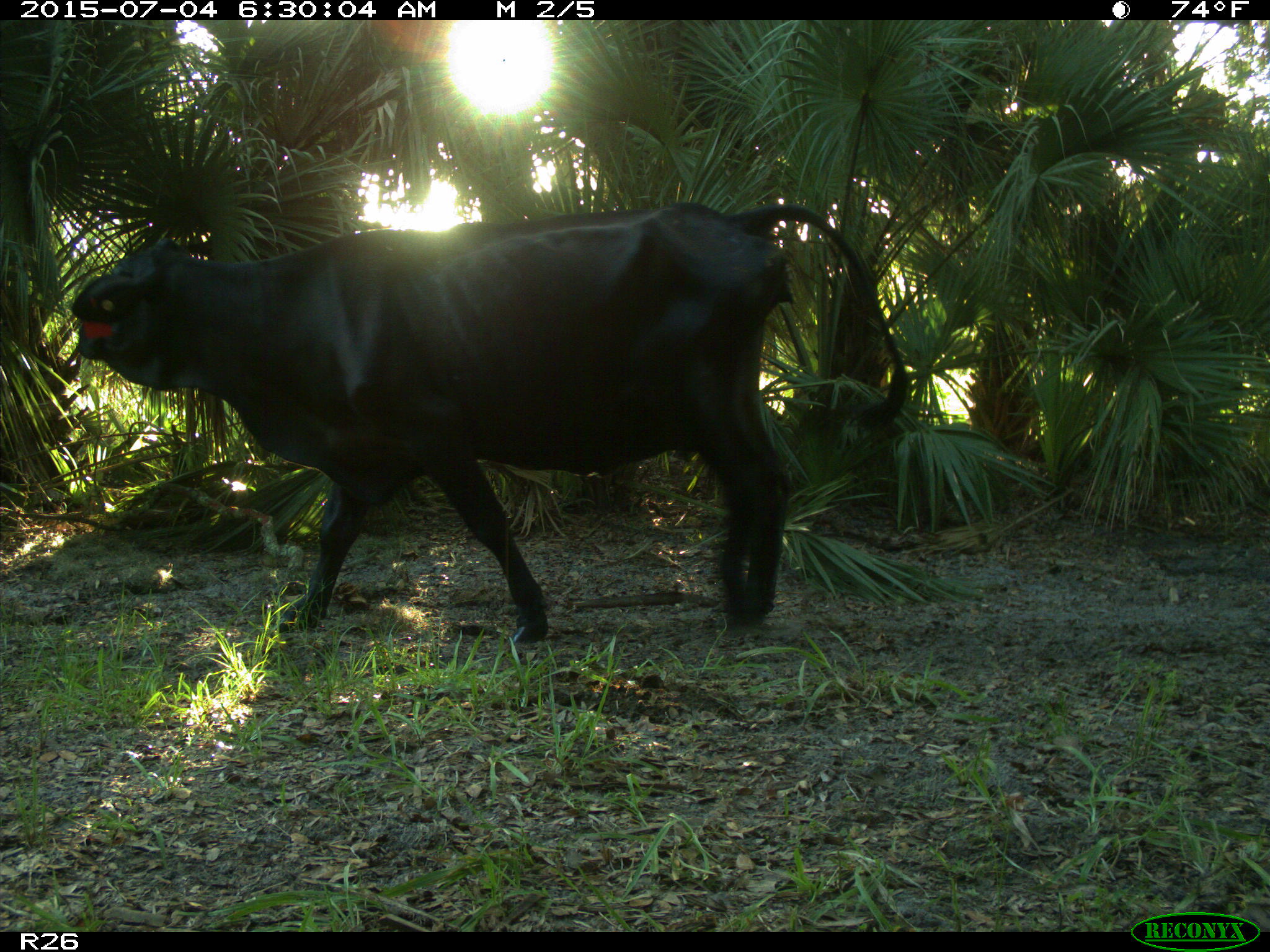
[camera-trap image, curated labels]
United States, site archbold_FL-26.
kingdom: Animalia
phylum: Chordata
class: Mammalia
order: Artiodactyla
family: Bovidae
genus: Bos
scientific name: Bos taurus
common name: domestic cow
Bos taurus (domestic cow).